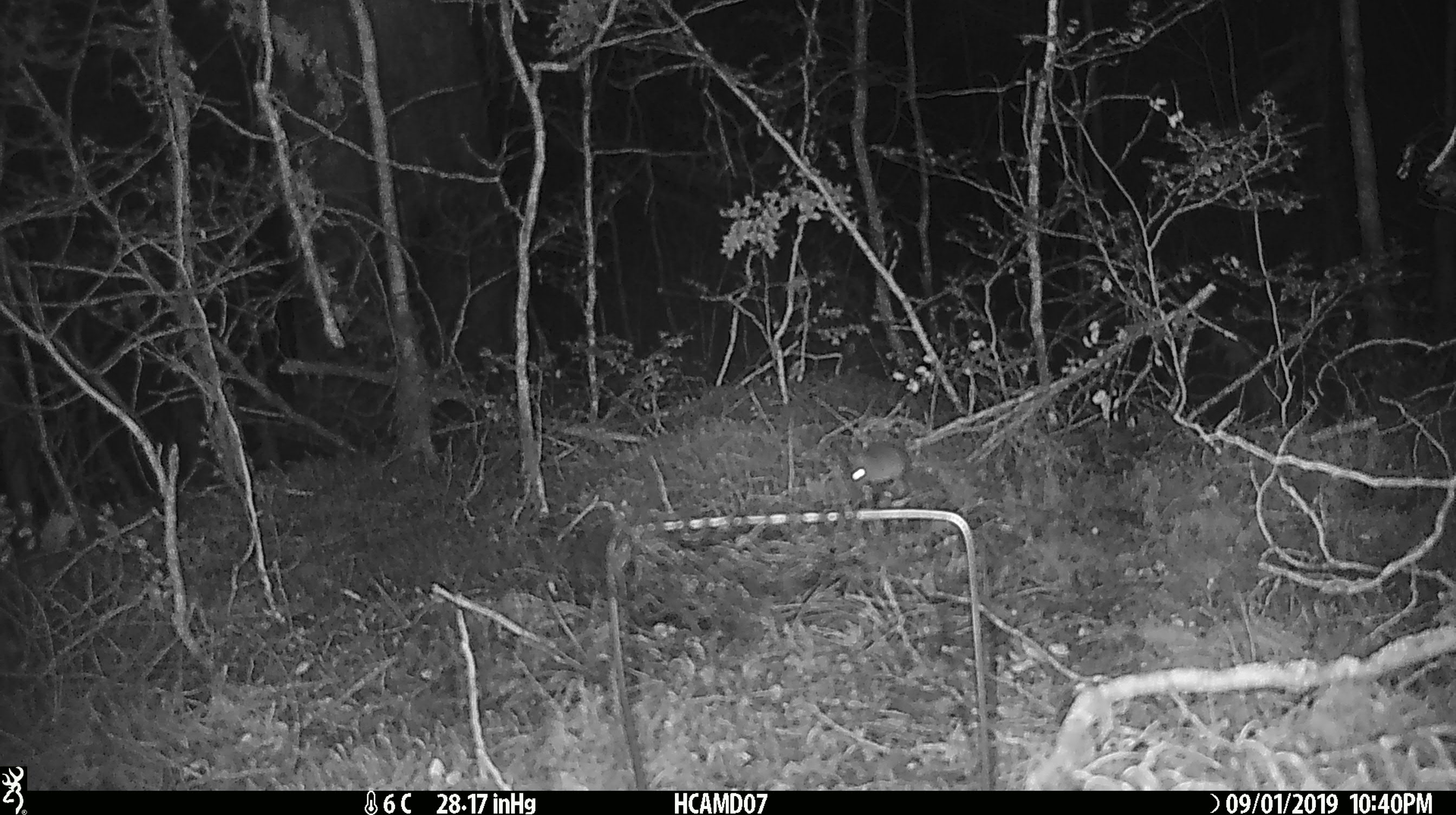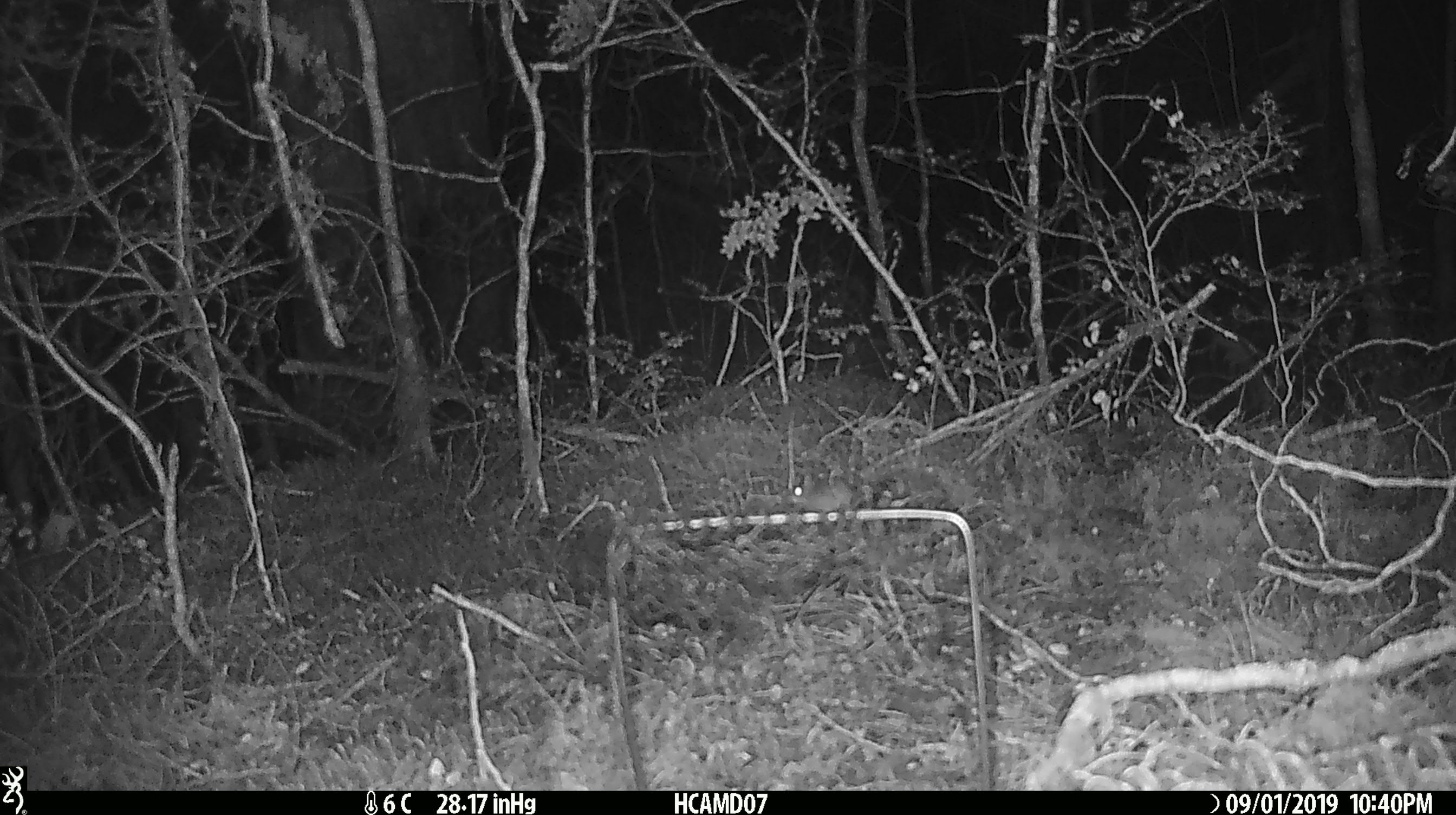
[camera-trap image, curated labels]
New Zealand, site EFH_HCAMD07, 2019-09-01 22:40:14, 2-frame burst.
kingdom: Animalia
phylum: Chordata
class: Mammalia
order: Rodentia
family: Muridae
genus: Mus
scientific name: Mus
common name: mouse